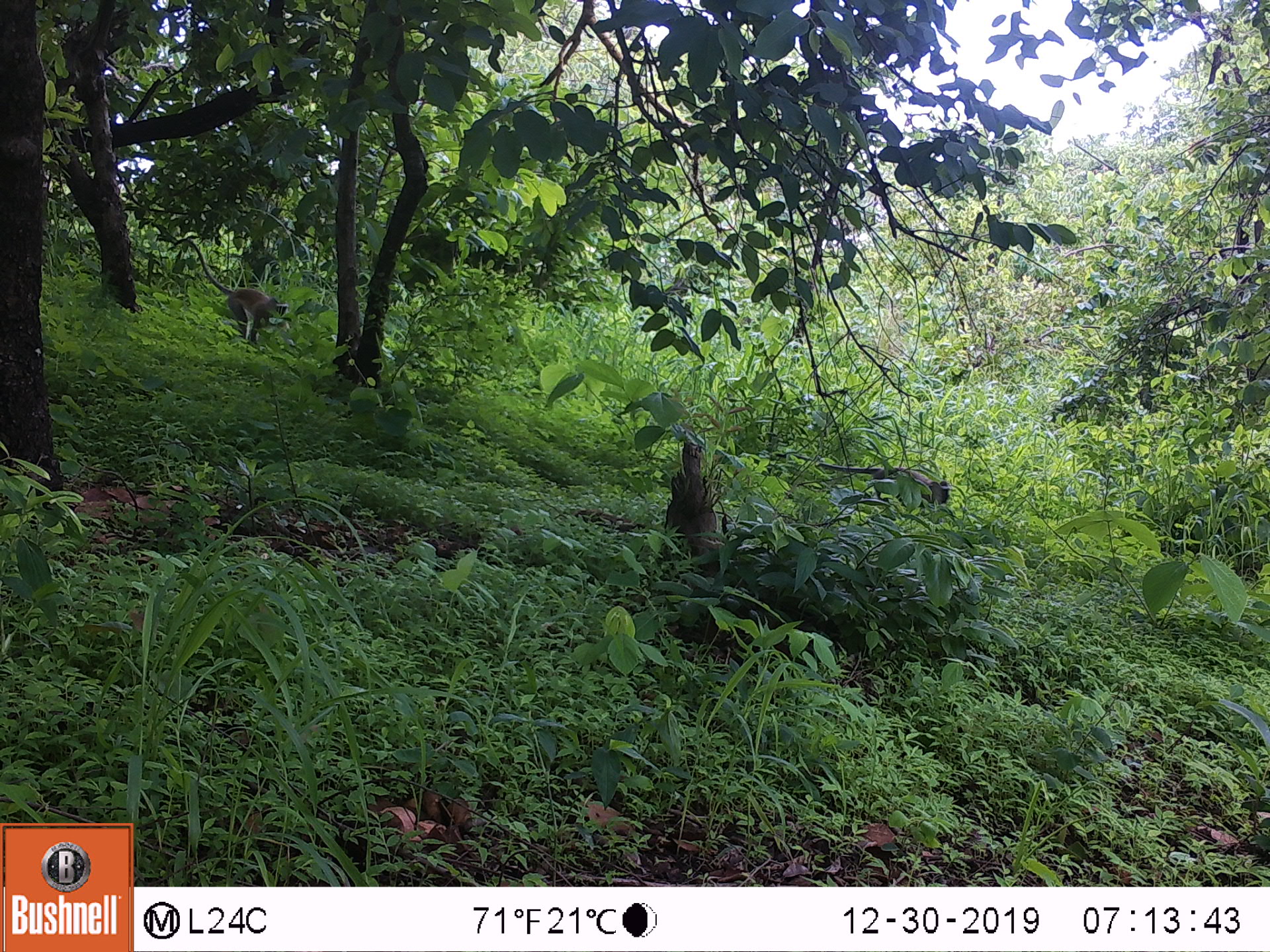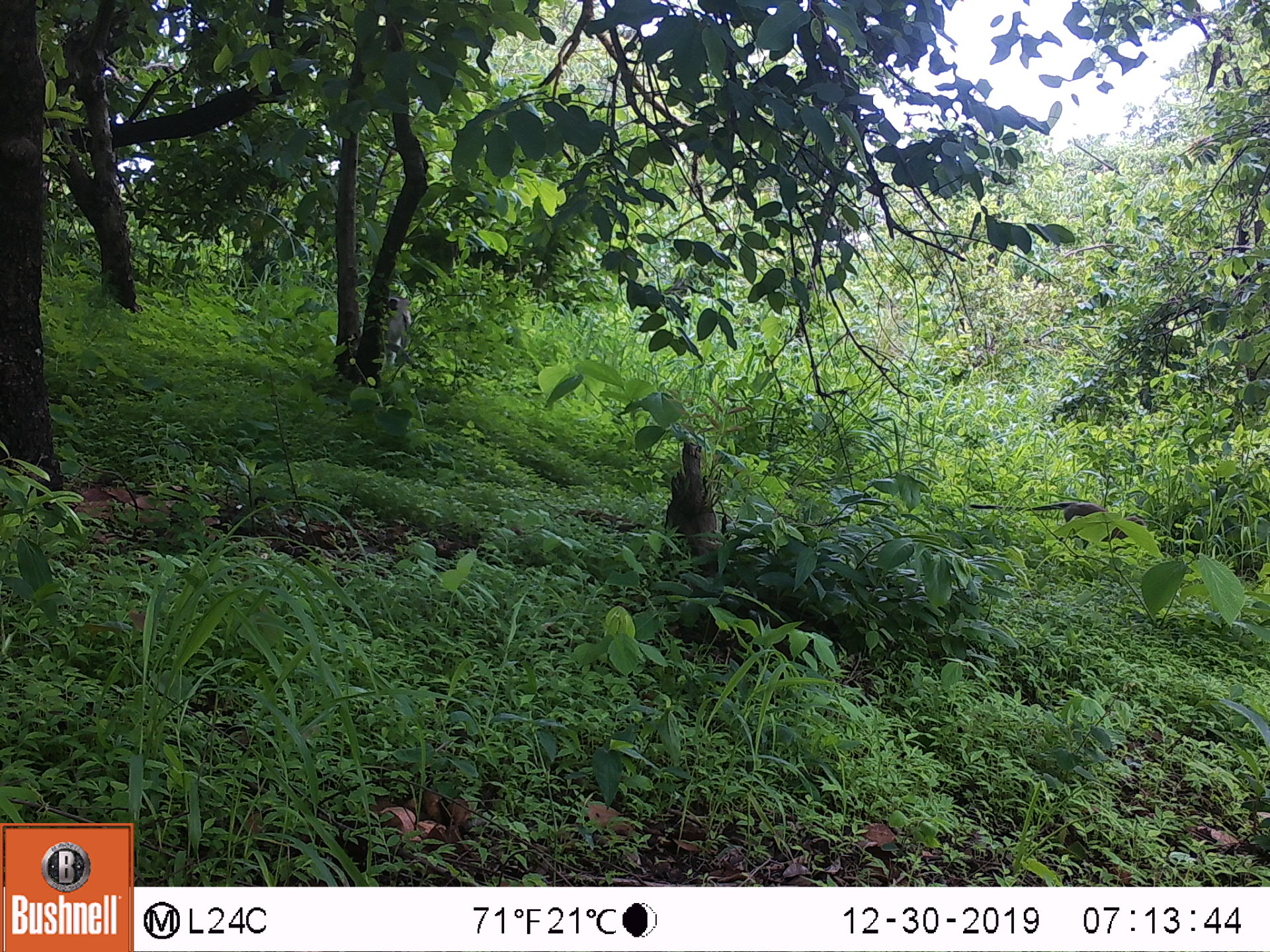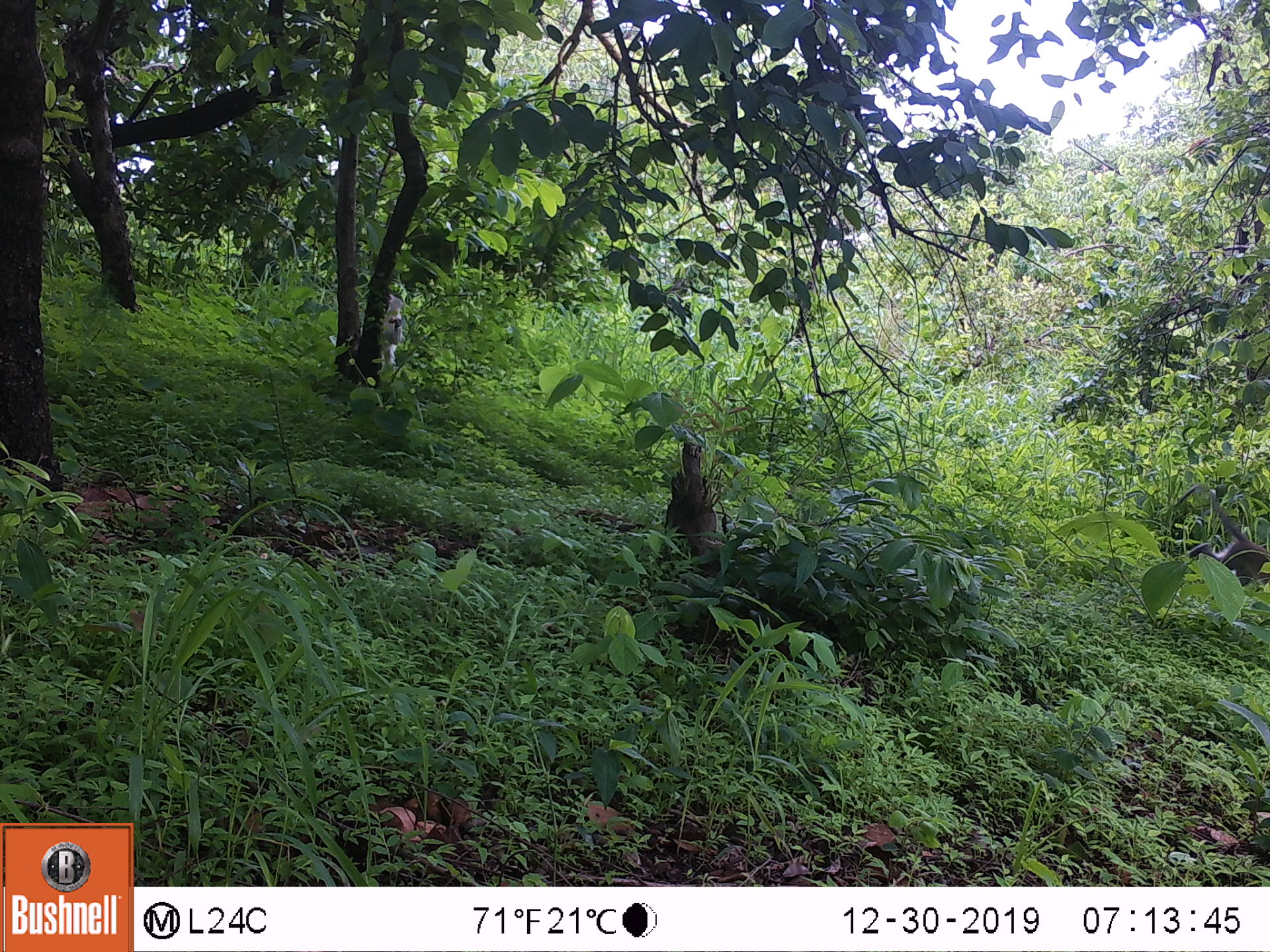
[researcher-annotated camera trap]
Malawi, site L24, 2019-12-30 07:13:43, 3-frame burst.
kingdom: Animalia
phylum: Chordata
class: Mammalia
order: Primates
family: Cercopithecidae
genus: Chlorocebus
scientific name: Chlorocebus pygerythrus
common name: vervet monkey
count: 2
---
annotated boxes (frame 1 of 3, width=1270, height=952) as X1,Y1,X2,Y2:
vervet monkey: 177,236,285,347; 814,443,954,513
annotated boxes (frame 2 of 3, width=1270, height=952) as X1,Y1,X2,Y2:
vervet monkey: 971,478,1152,569; 379,286,413,380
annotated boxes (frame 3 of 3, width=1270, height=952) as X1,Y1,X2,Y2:
vervet monkey: 1177,483,1262,589; 356,293,413,387